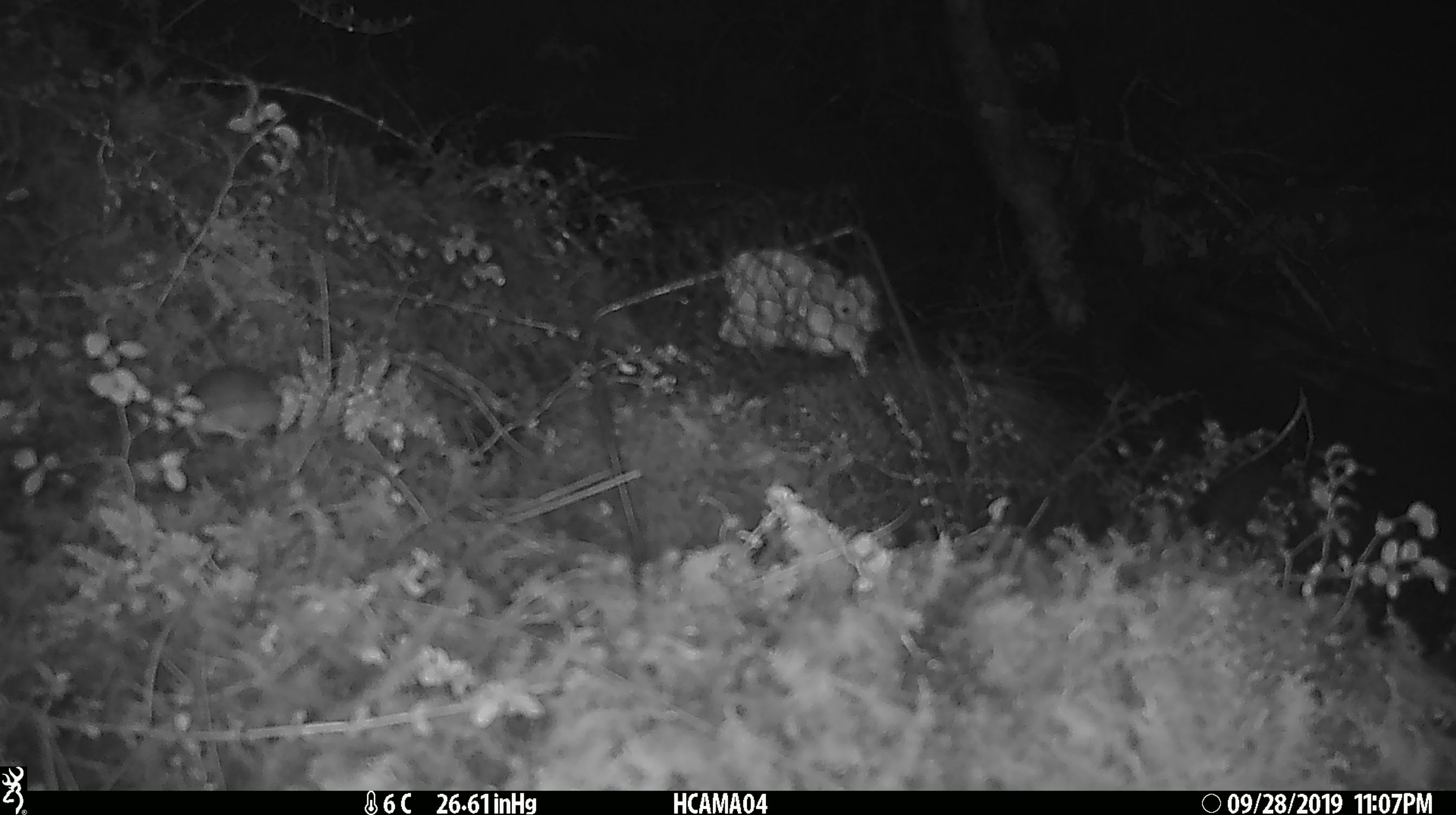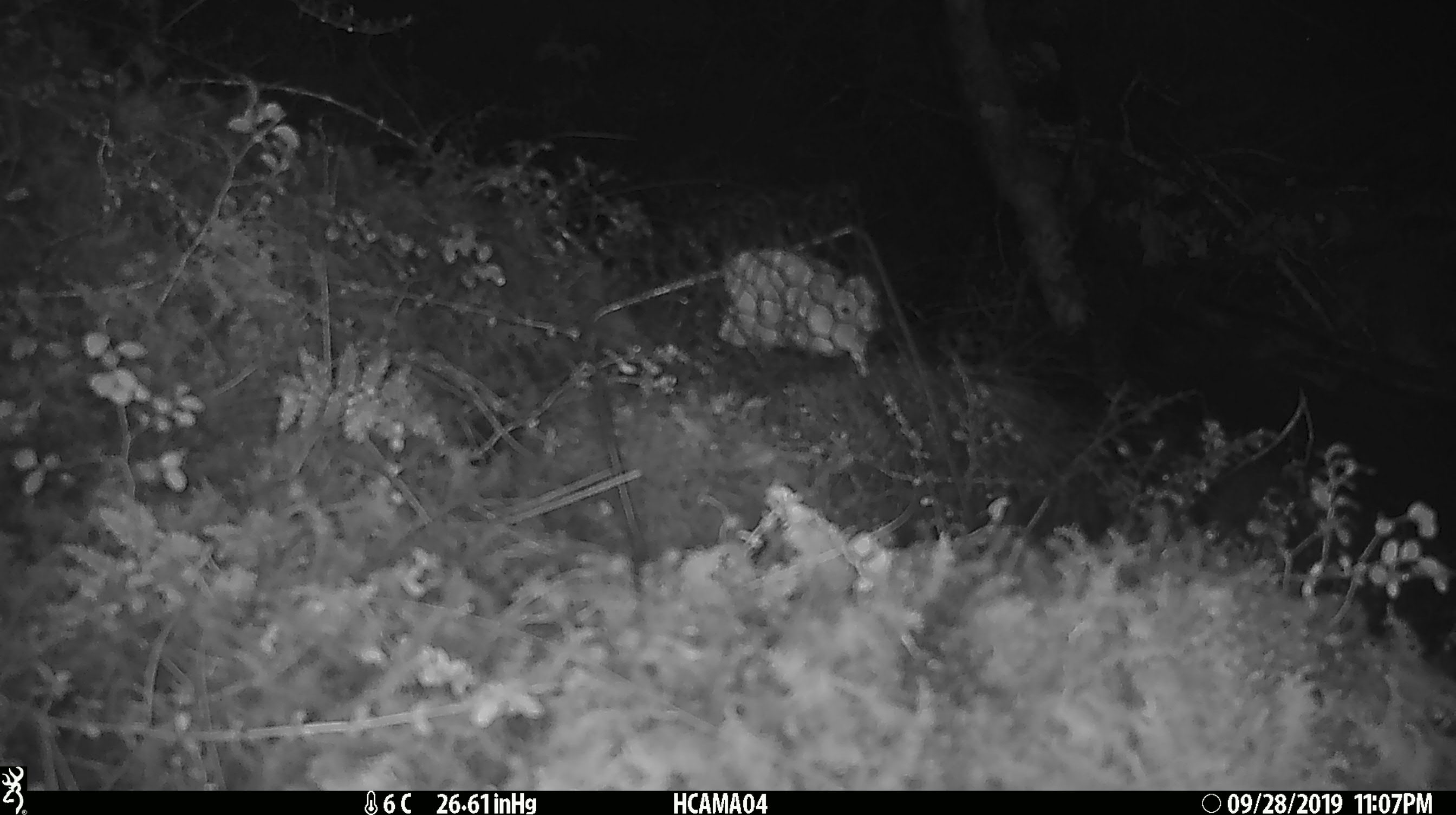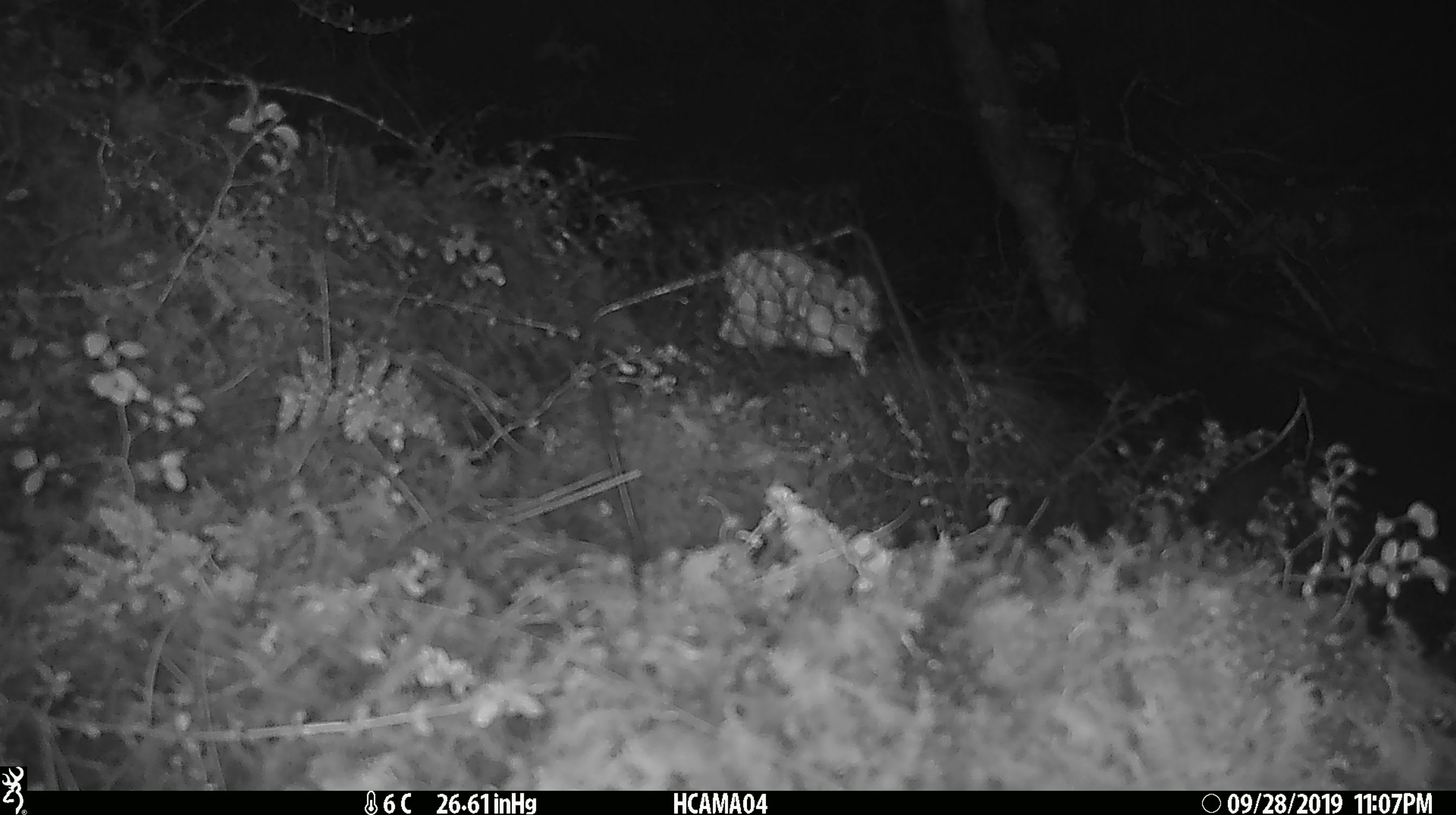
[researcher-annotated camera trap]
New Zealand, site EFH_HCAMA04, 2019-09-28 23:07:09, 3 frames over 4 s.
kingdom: Animalia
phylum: Chordata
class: Mammalia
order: Rodentia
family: Muridae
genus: Mus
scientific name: Mus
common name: mouse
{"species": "mouse (Mus)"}